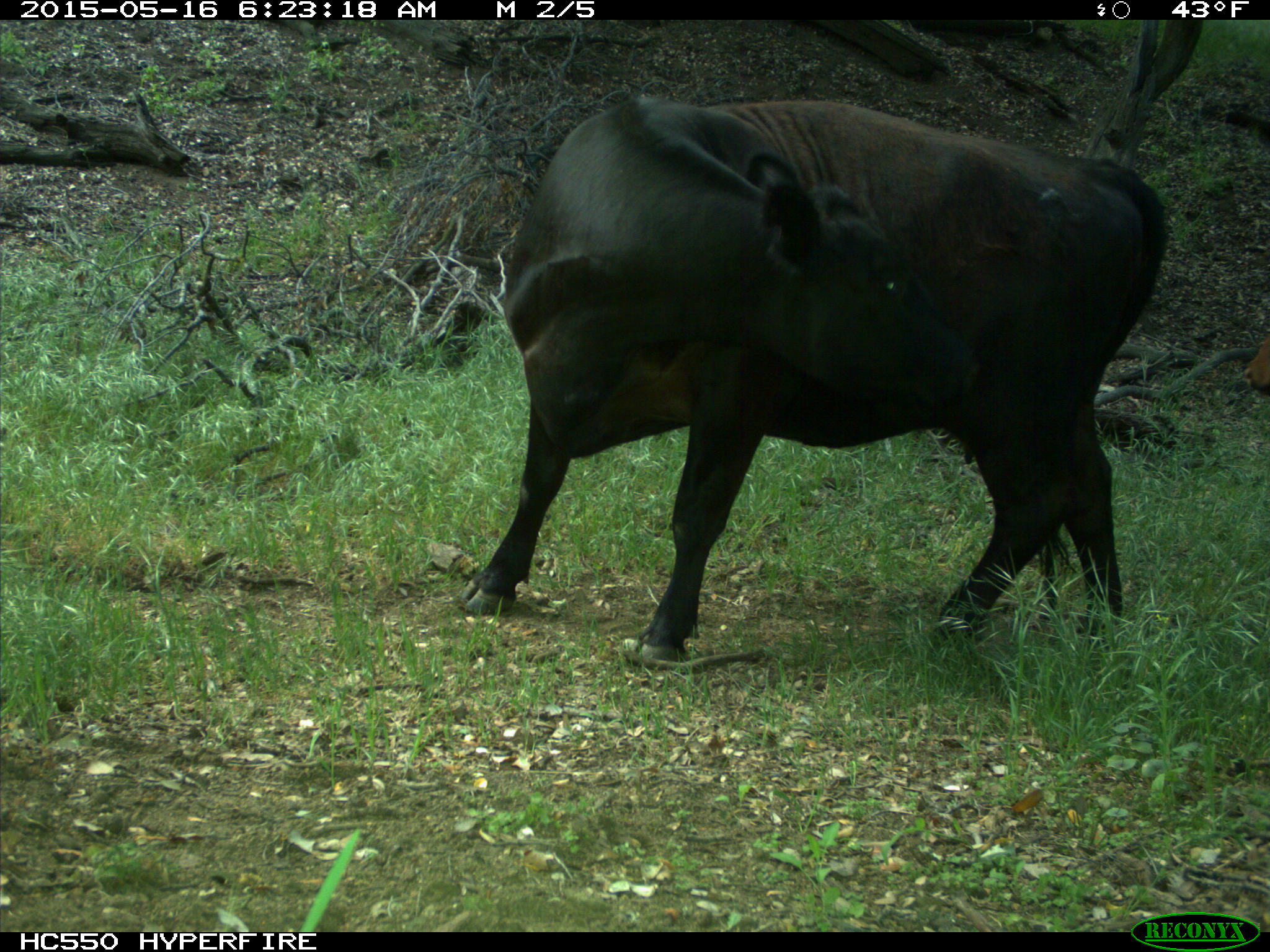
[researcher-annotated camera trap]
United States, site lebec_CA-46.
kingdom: Animalia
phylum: Chordata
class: Mammalia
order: Artiodactyla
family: Bovidae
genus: Bos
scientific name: Bos taurus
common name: domestic cow